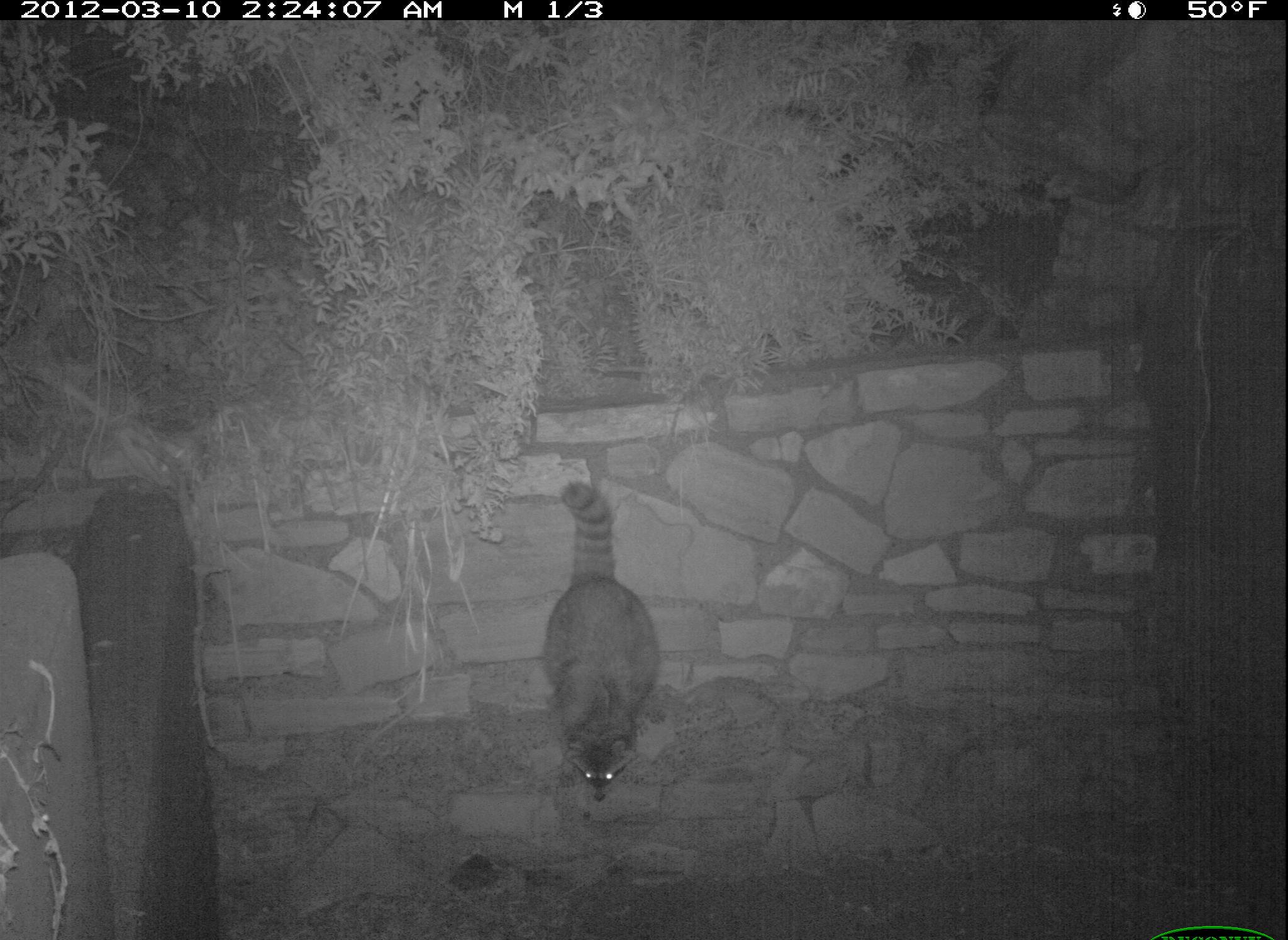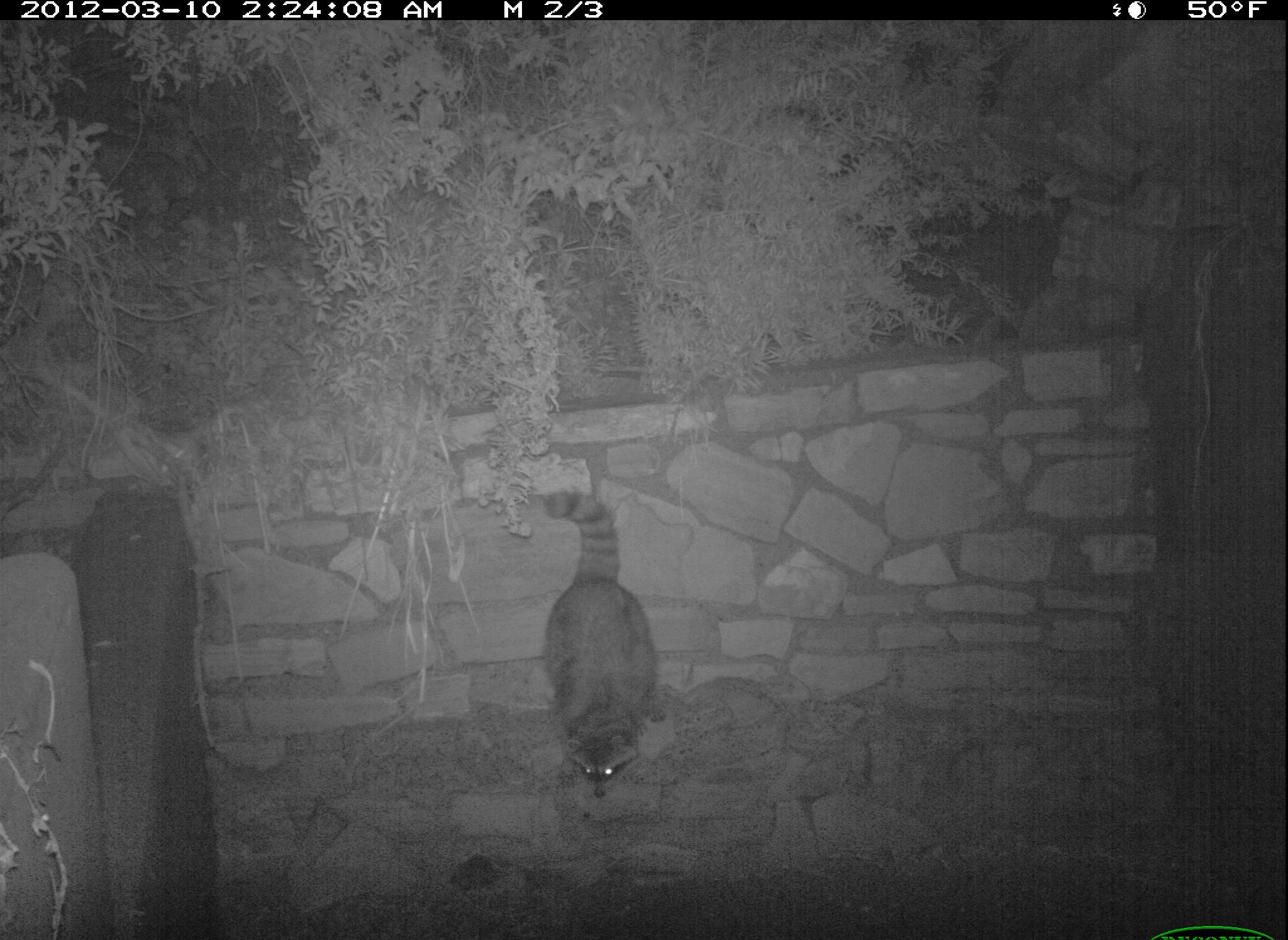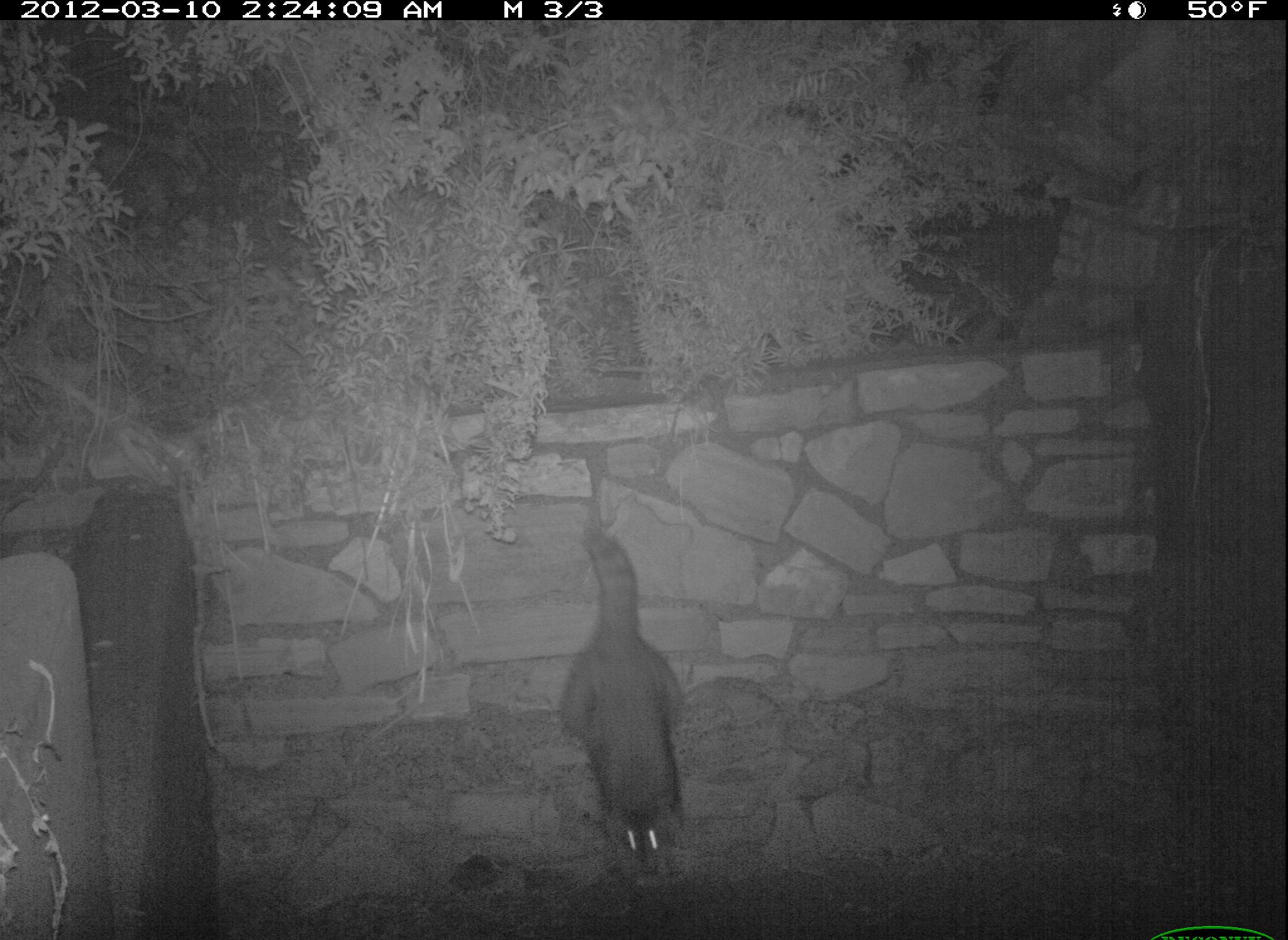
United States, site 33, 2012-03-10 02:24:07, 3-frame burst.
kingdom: Animalia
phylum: Chordata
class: Mammalia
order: Carnivora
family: Procyonidae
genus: Procyon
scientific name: Procyon lotor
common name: raccoon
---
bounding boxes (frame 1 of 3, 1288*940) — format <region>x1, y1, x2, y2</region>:
raccoon: <region>546, 470, 671, 805</region>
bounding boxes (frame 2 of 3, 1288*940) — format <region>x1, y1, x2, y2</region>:
raccoon: <region>526, 478, 678, 802</region>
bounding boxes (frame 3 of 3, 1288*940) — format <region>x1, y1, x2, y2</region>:
raccoon: <region>555, 506, 704, 865</region>